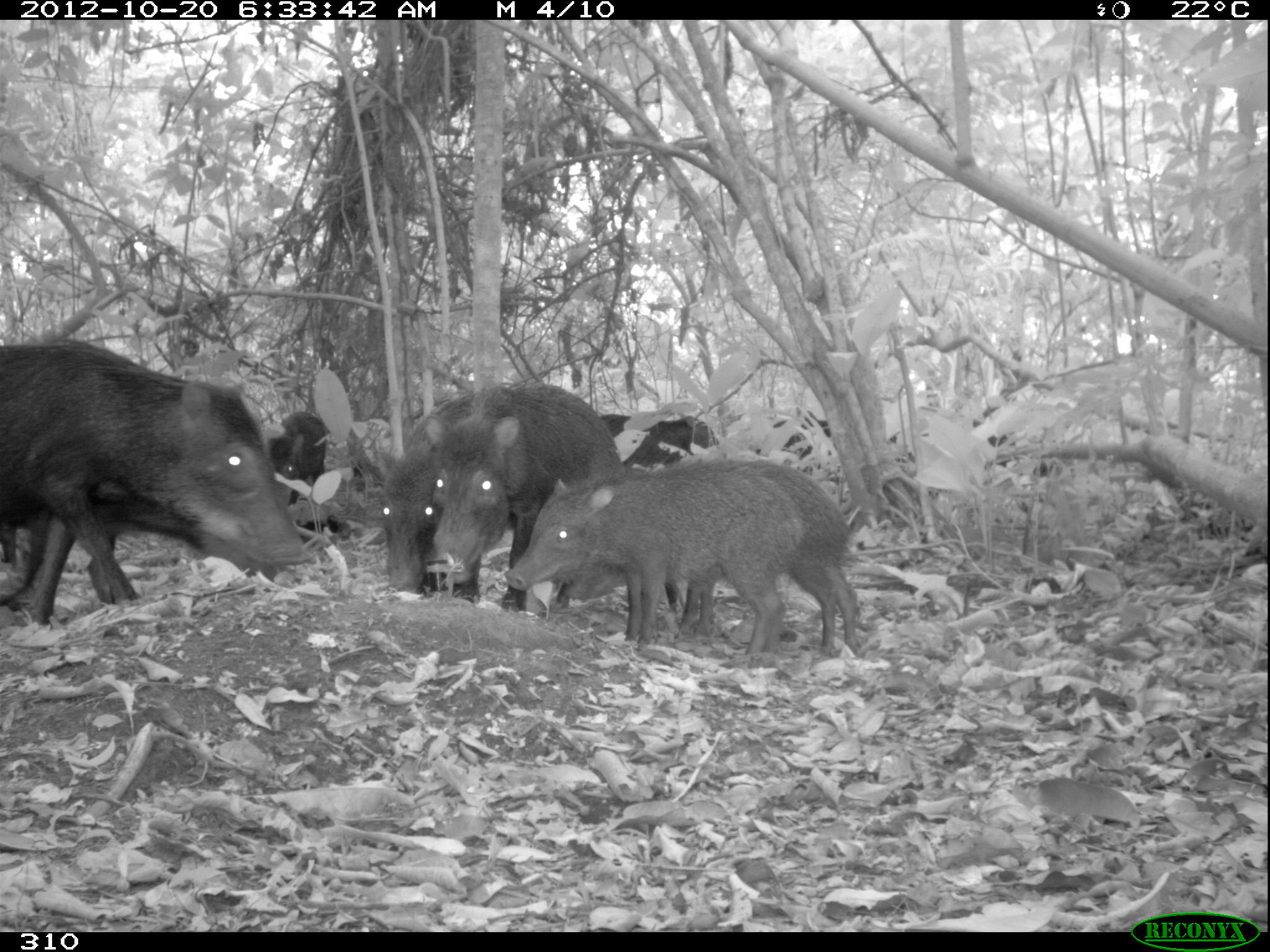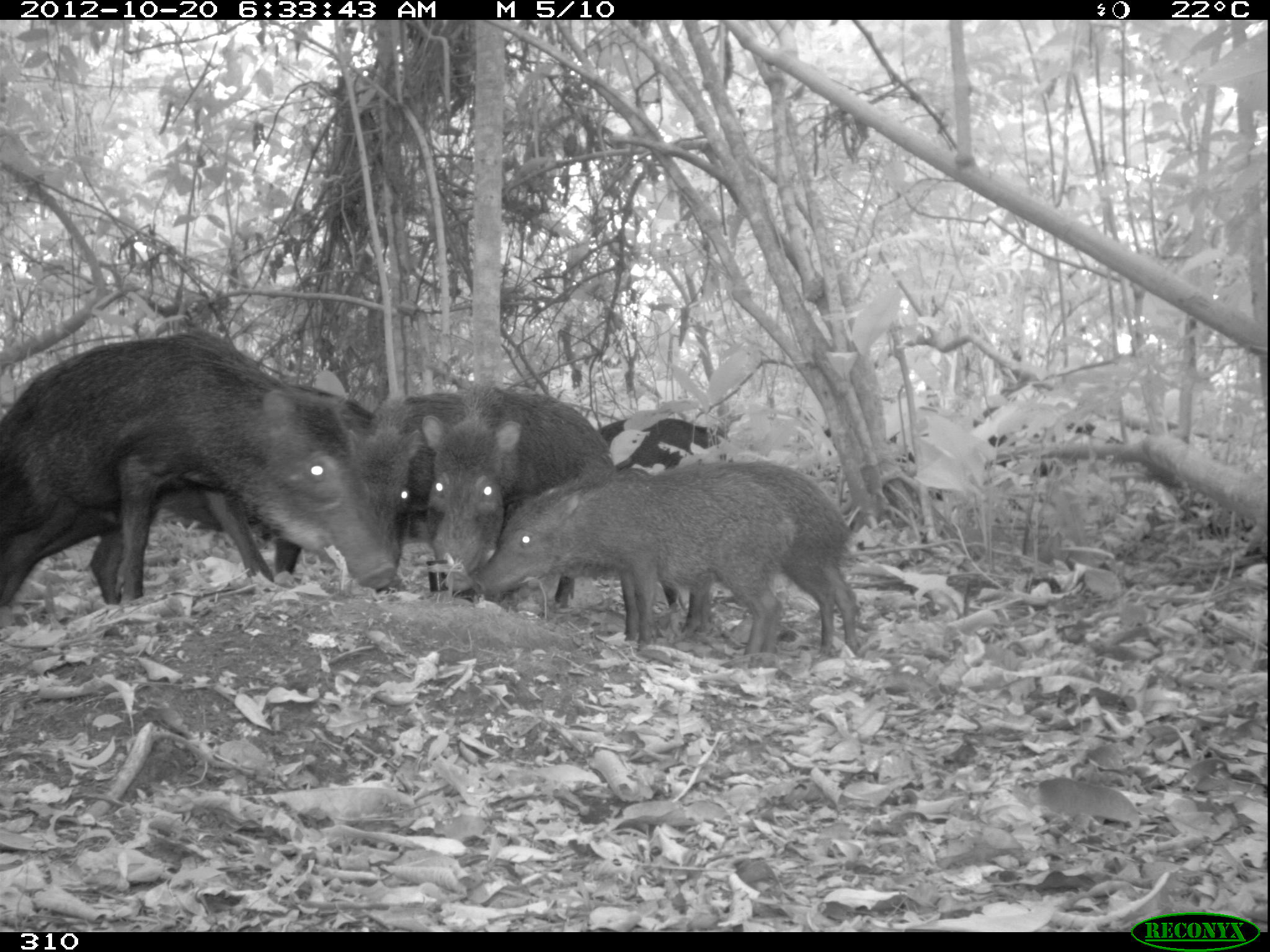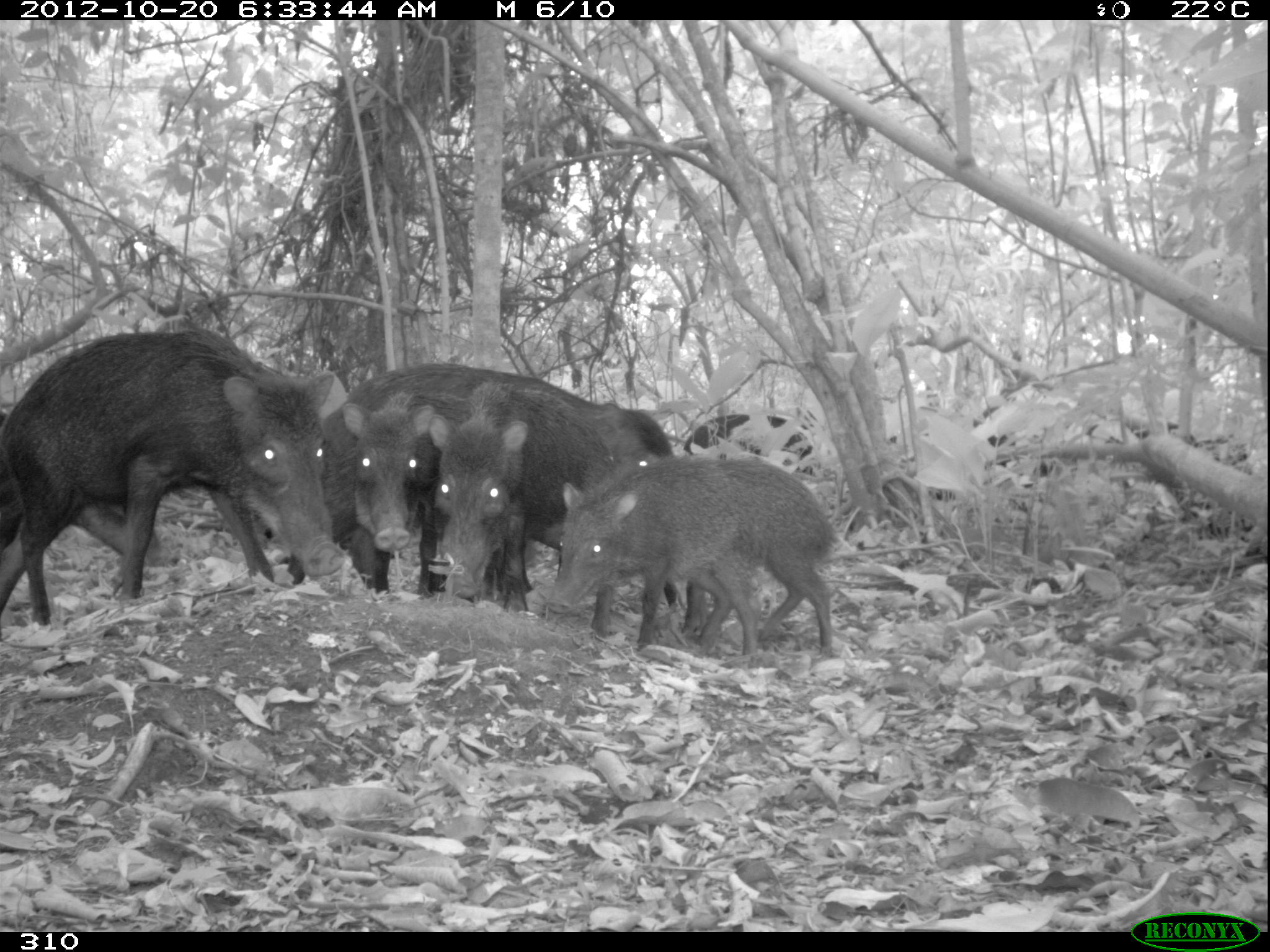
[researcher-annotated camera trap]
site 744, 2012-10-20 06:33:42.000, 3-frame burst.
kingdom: Animalia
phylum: Chordata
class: Mammalia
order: Artiodactyla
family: Tayassuidae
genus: Tayassu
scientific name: Tayassu pecari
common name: white-lipped peccary